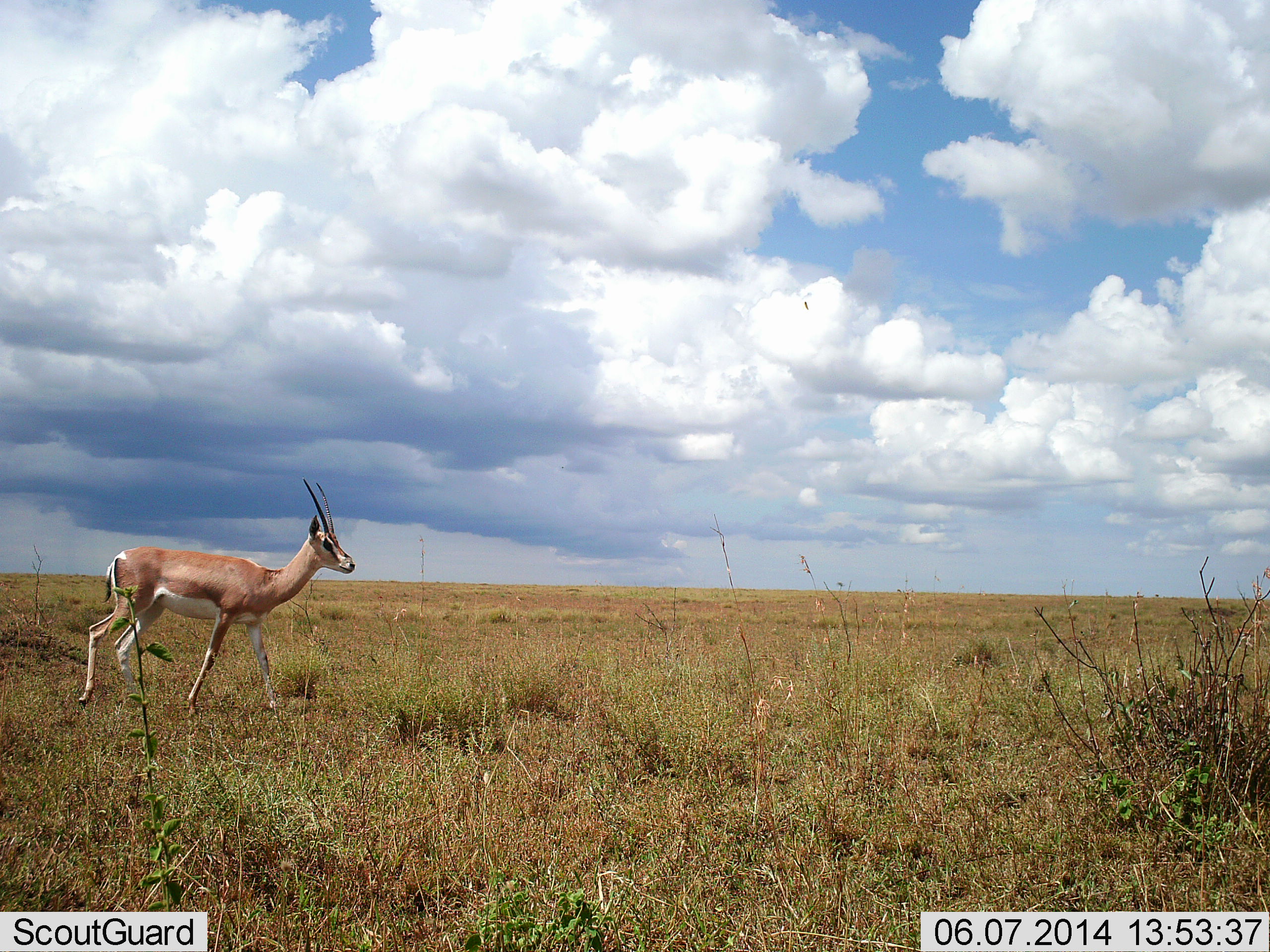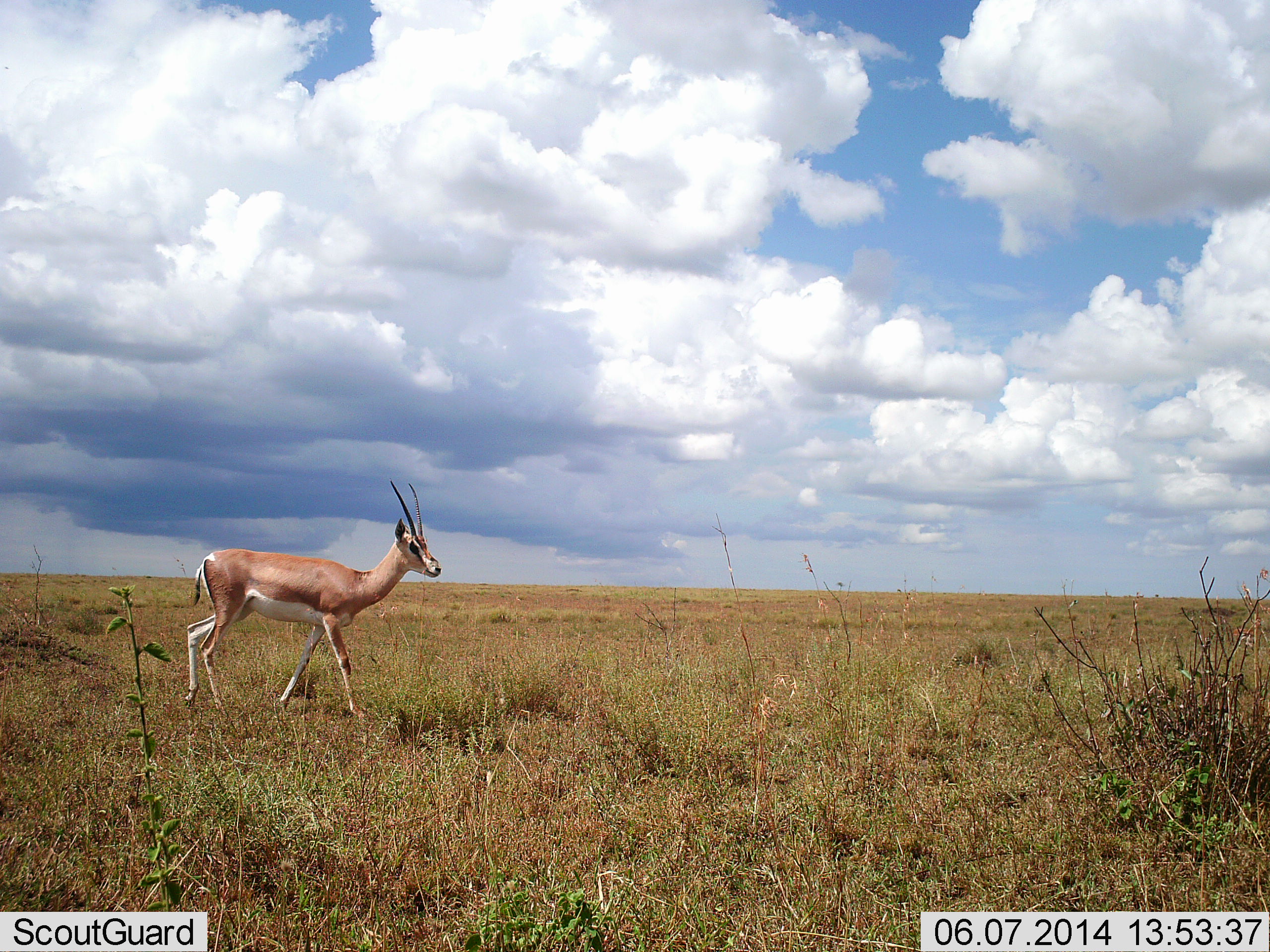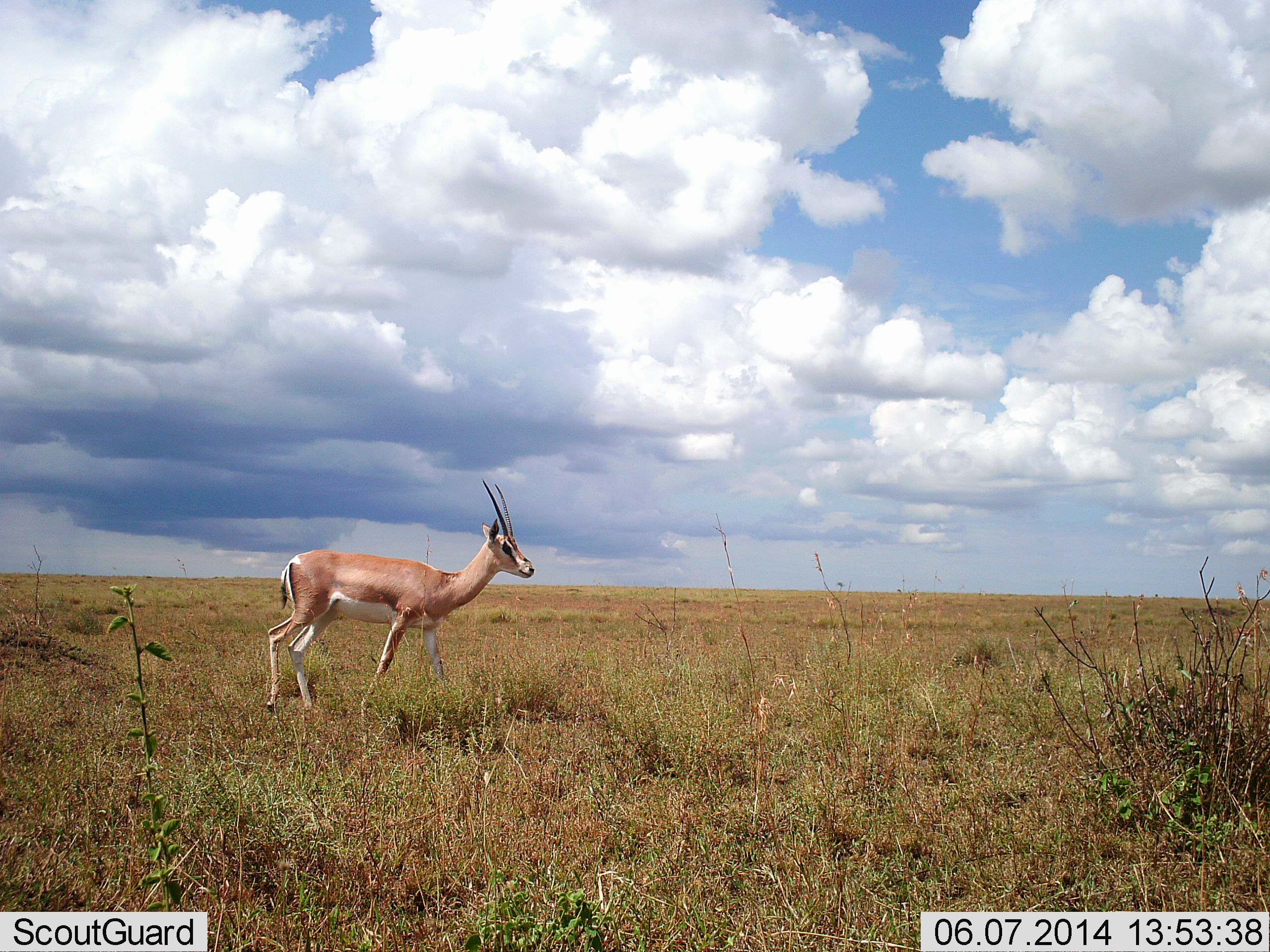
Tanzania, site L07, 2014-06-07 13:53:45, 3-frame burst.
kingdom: Animalia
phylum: Chordata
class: Mammalia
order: Artiodactyla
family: Bovidae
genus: Nanger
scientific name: Nanger granti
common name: grant's gazelle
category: gazellegrants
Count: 1.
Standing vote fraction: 0%.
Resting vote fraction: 0%.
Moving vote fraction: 100%.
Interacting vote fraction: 0%.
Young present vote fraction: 0%.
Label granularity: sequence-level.